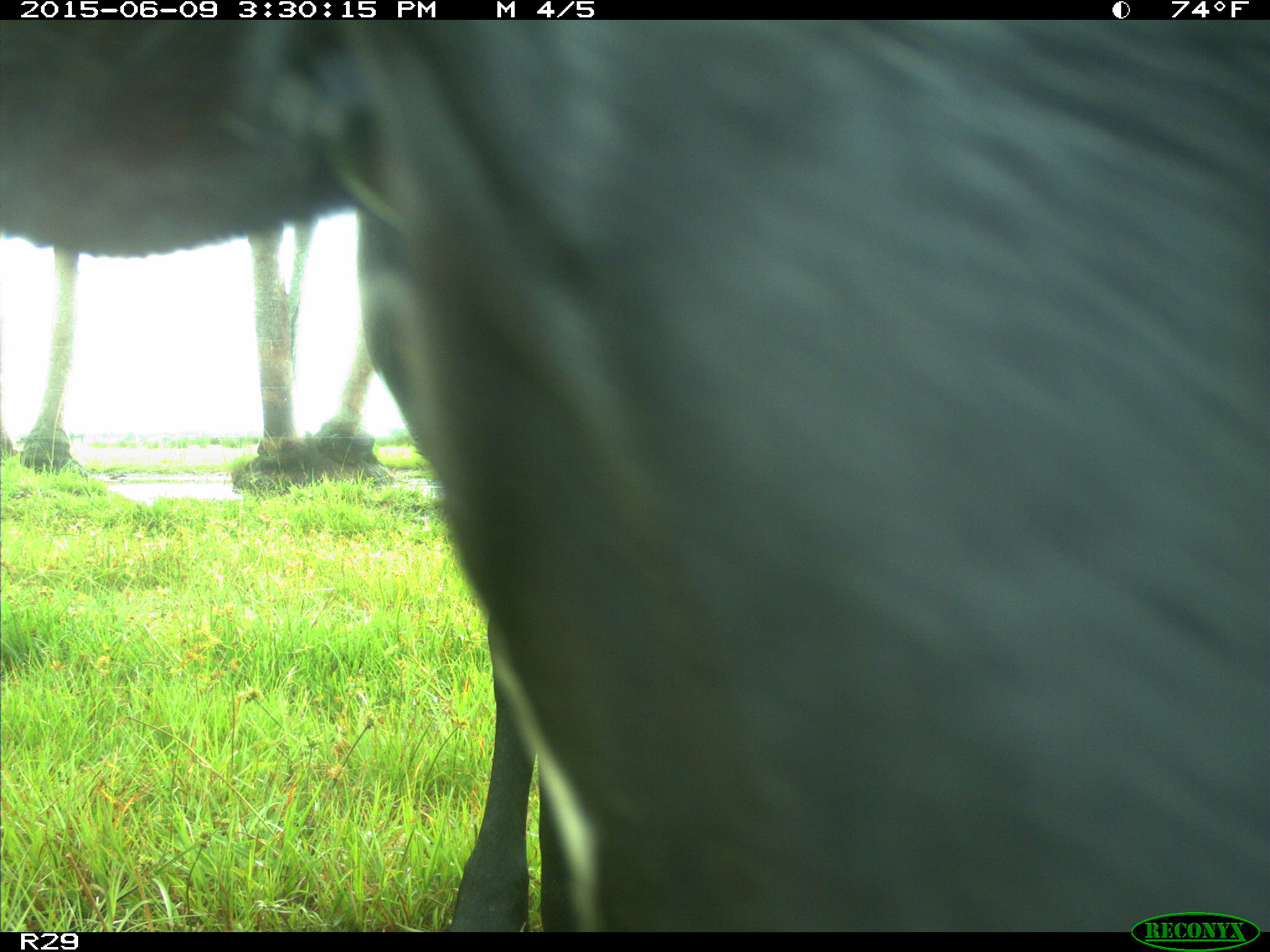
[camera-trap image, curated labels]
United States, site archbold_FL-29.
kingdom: Animalia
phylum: Chordata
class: Mammalia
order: Artiodactyla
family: Bovidae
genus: Bos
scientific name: Bos taurus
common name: domestic cow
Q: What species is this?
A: Bos taurus (domestic cow).